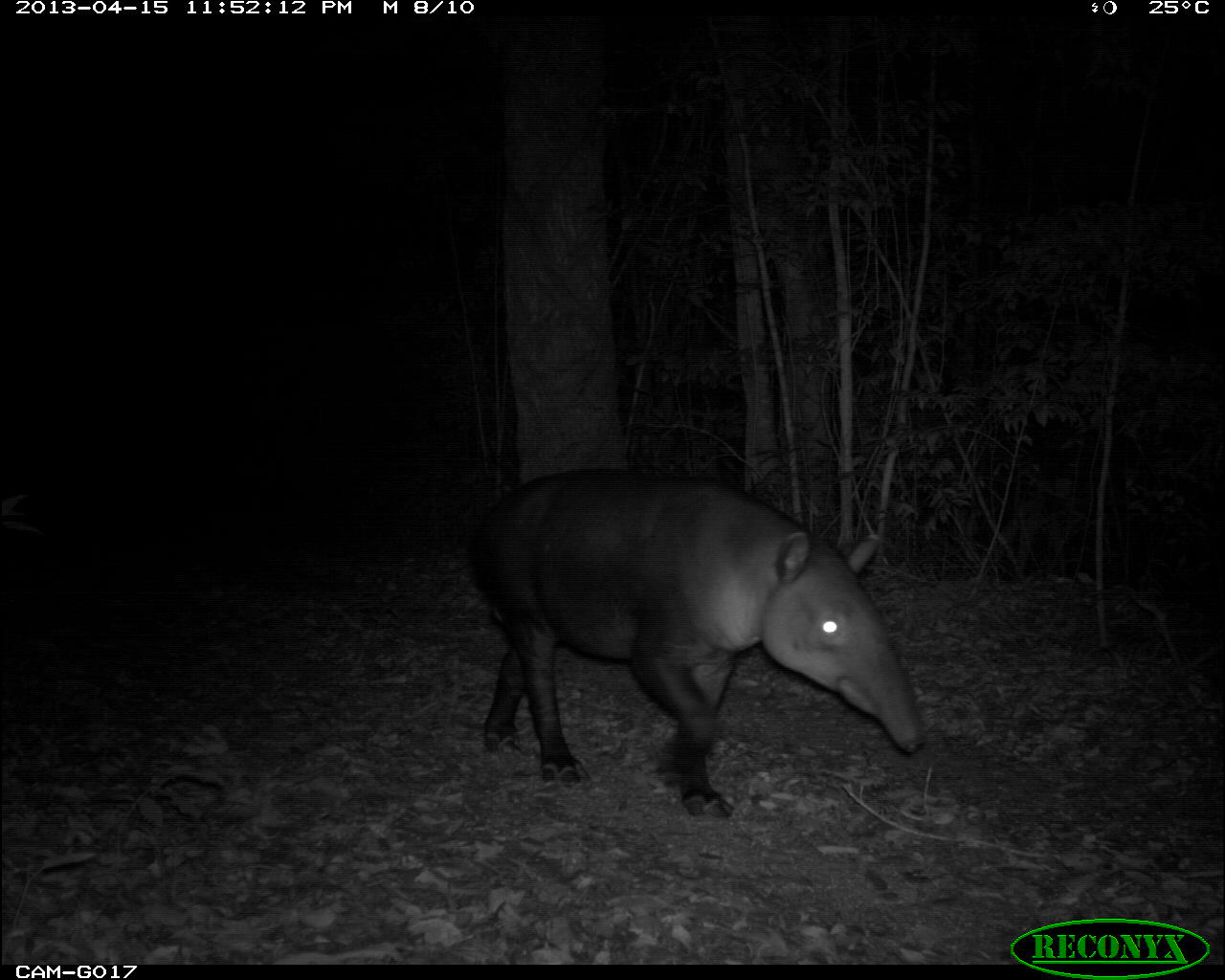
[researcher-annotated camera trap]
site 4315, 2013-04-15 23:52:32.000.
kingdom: Animalia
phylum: Chordata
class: Mammalia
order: Perissodactyla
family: Tapiridae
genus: Tapirus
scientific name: Tapirus bairdii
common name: baird's tapir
Tapirus bairdii (baird's tapir), count 1, sex male.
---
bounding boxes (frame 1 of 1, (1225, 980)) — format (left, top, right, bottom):
tapirus bairdii: (462, 464, 926, 819)